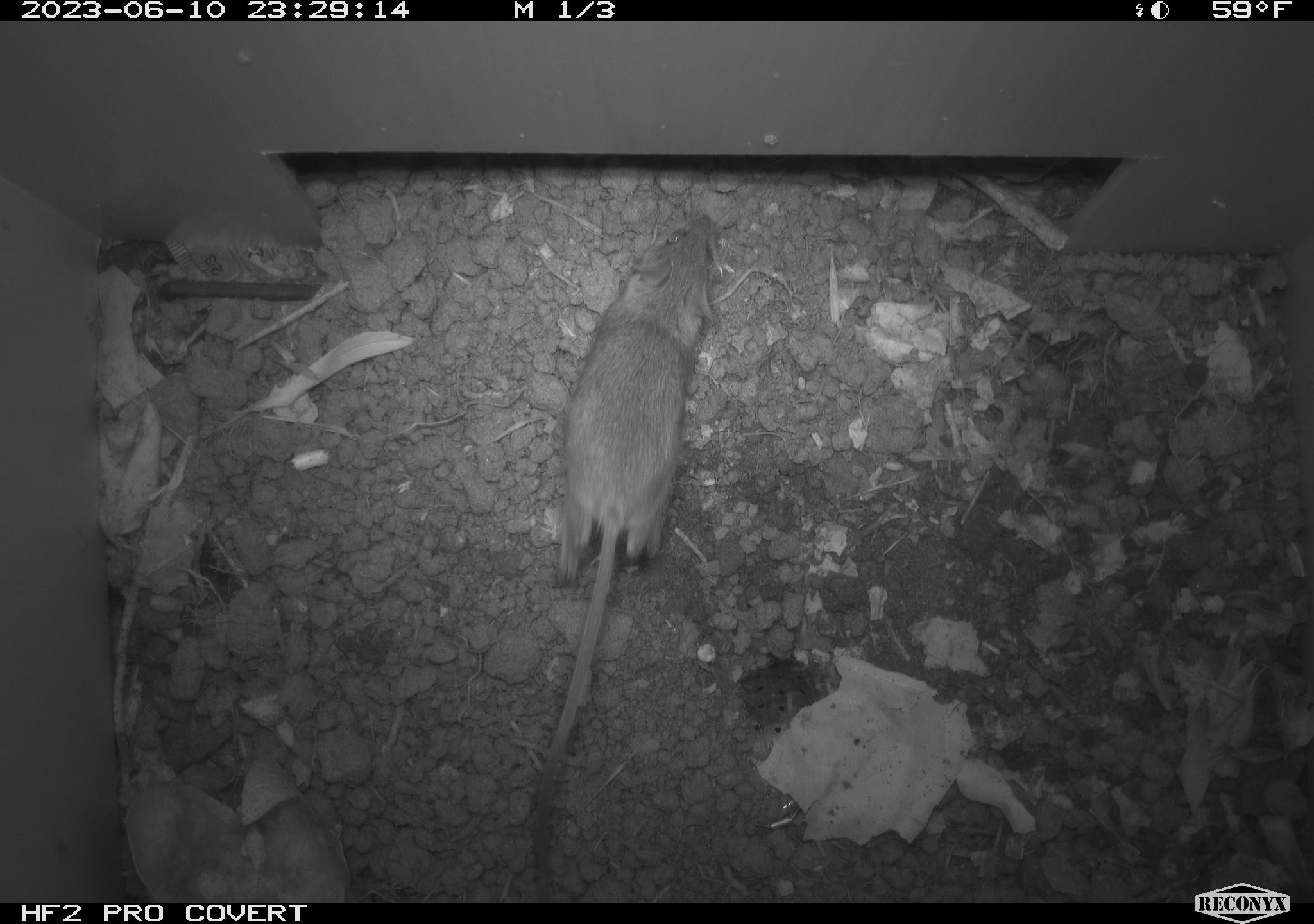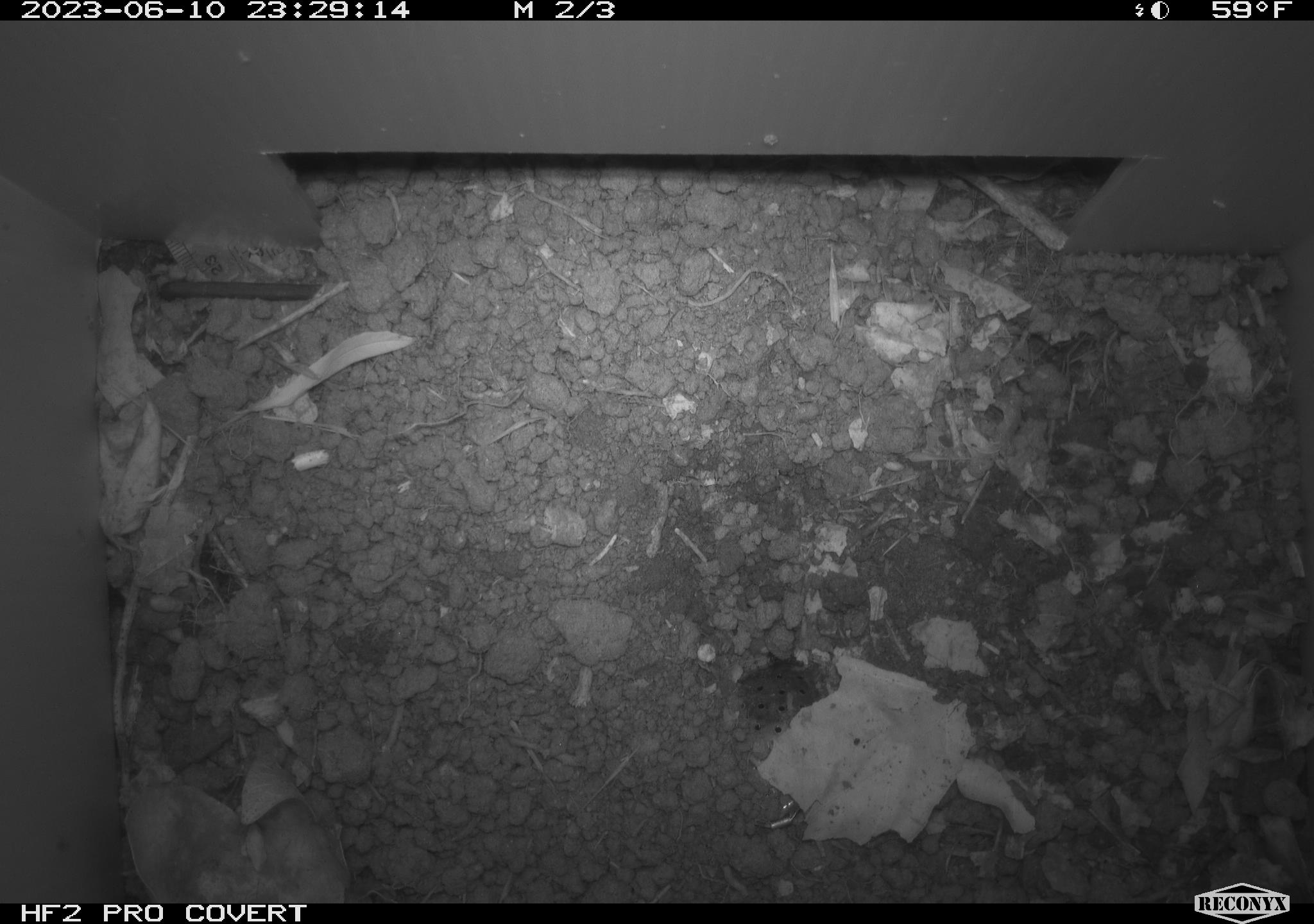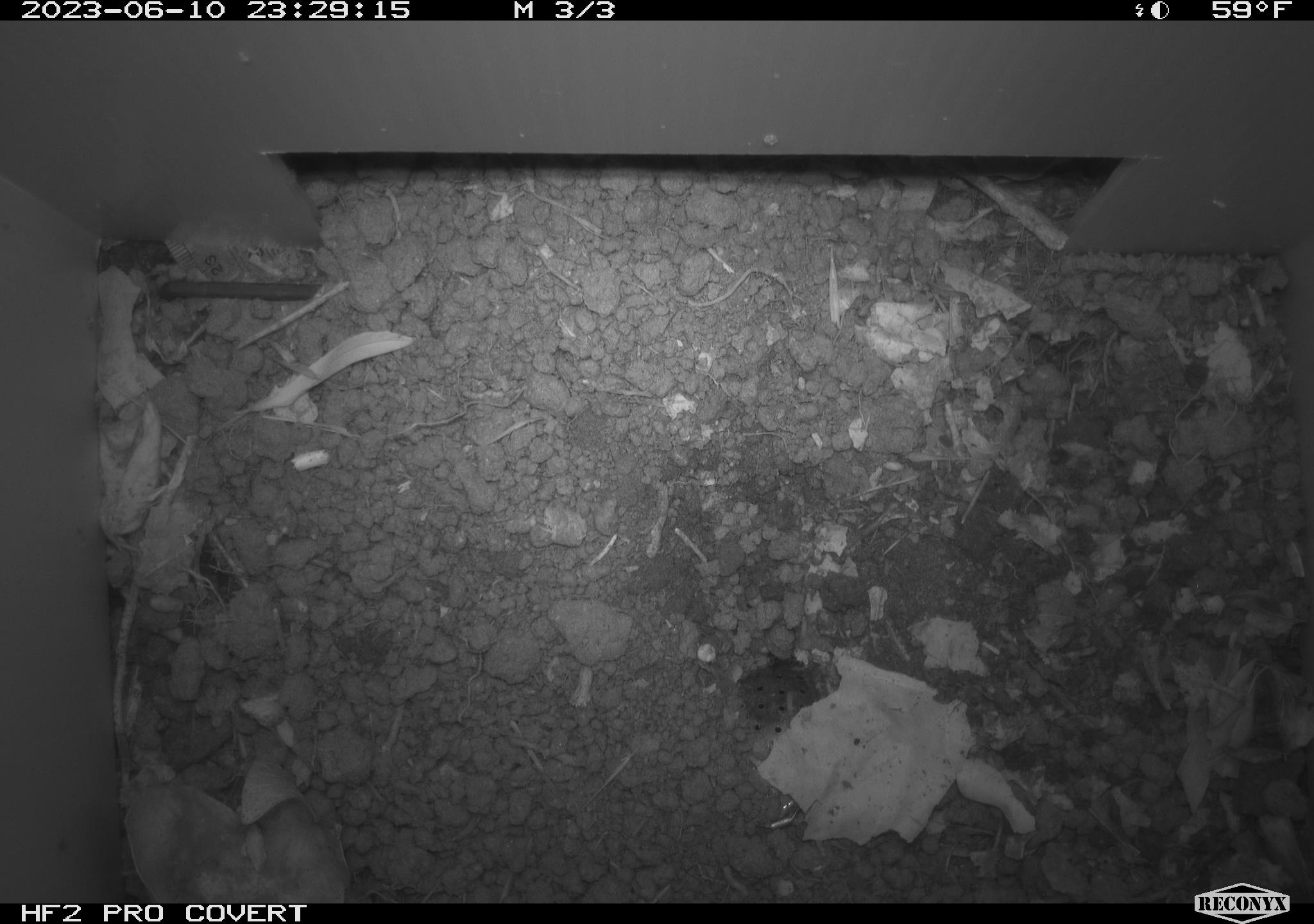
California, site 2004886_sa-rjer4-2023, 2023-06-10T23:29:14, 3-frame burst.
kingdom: Animalia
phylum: Chordata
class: Mammalia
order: Rodentia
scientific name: Rodentia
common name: mouse species